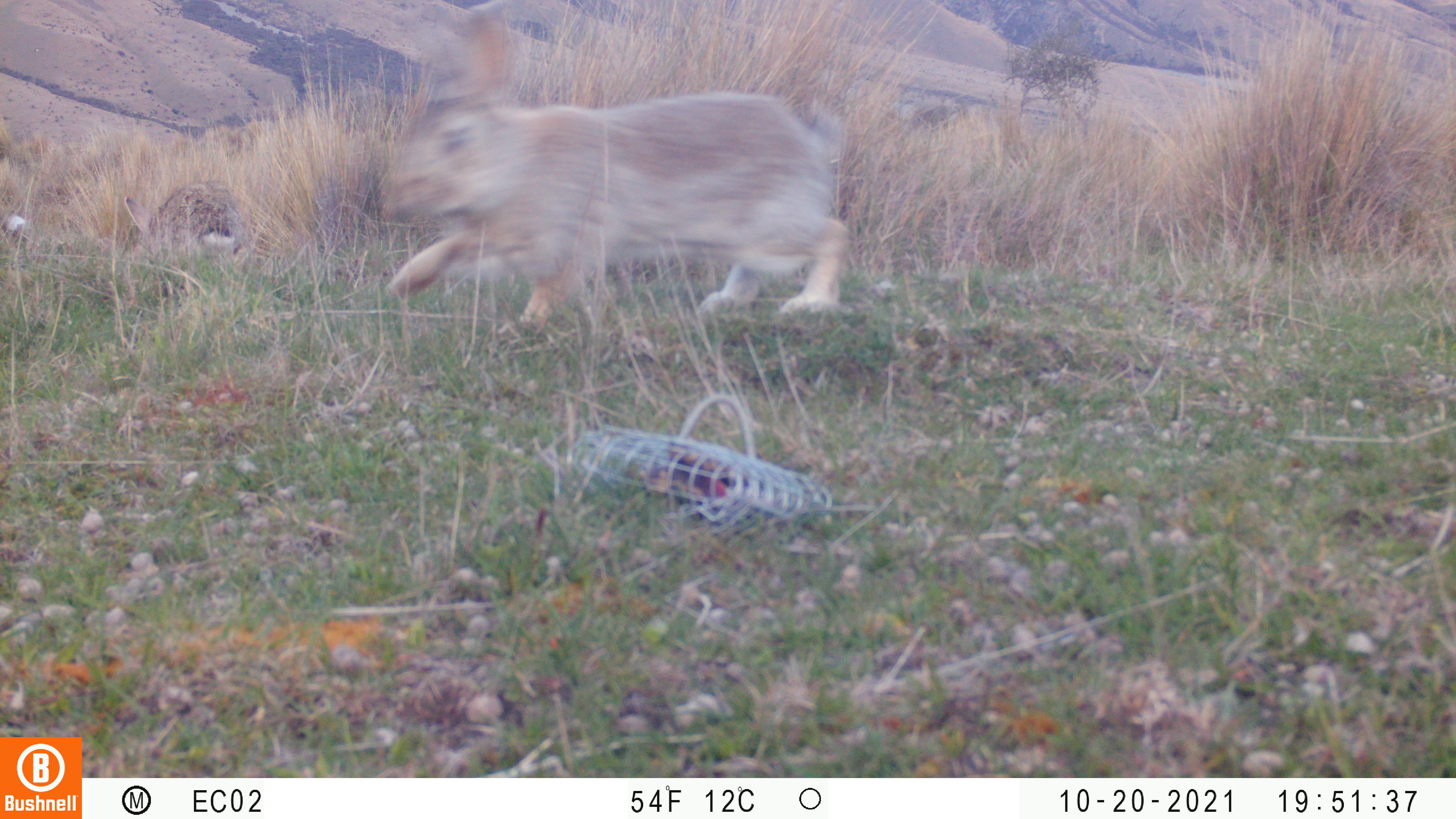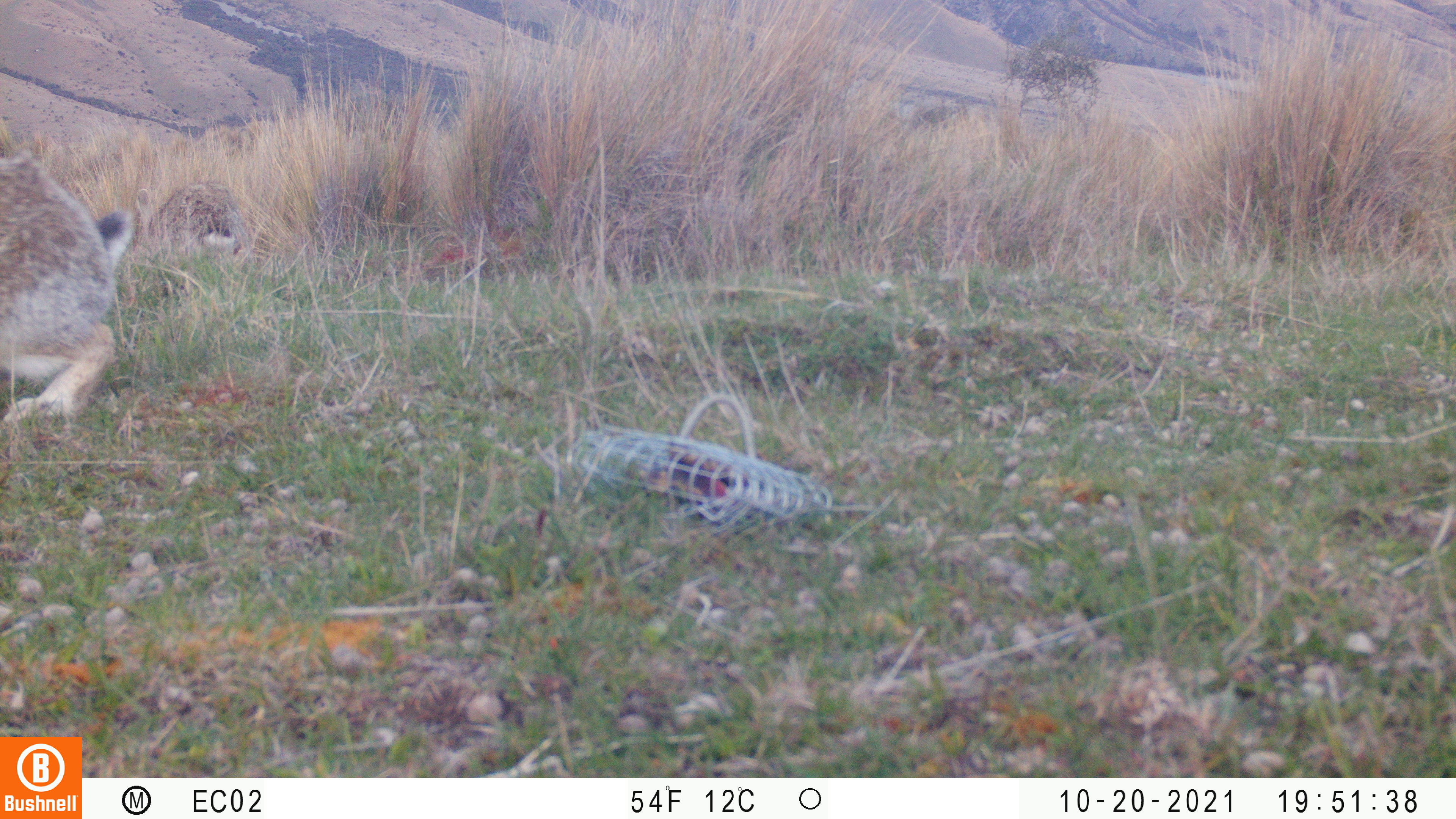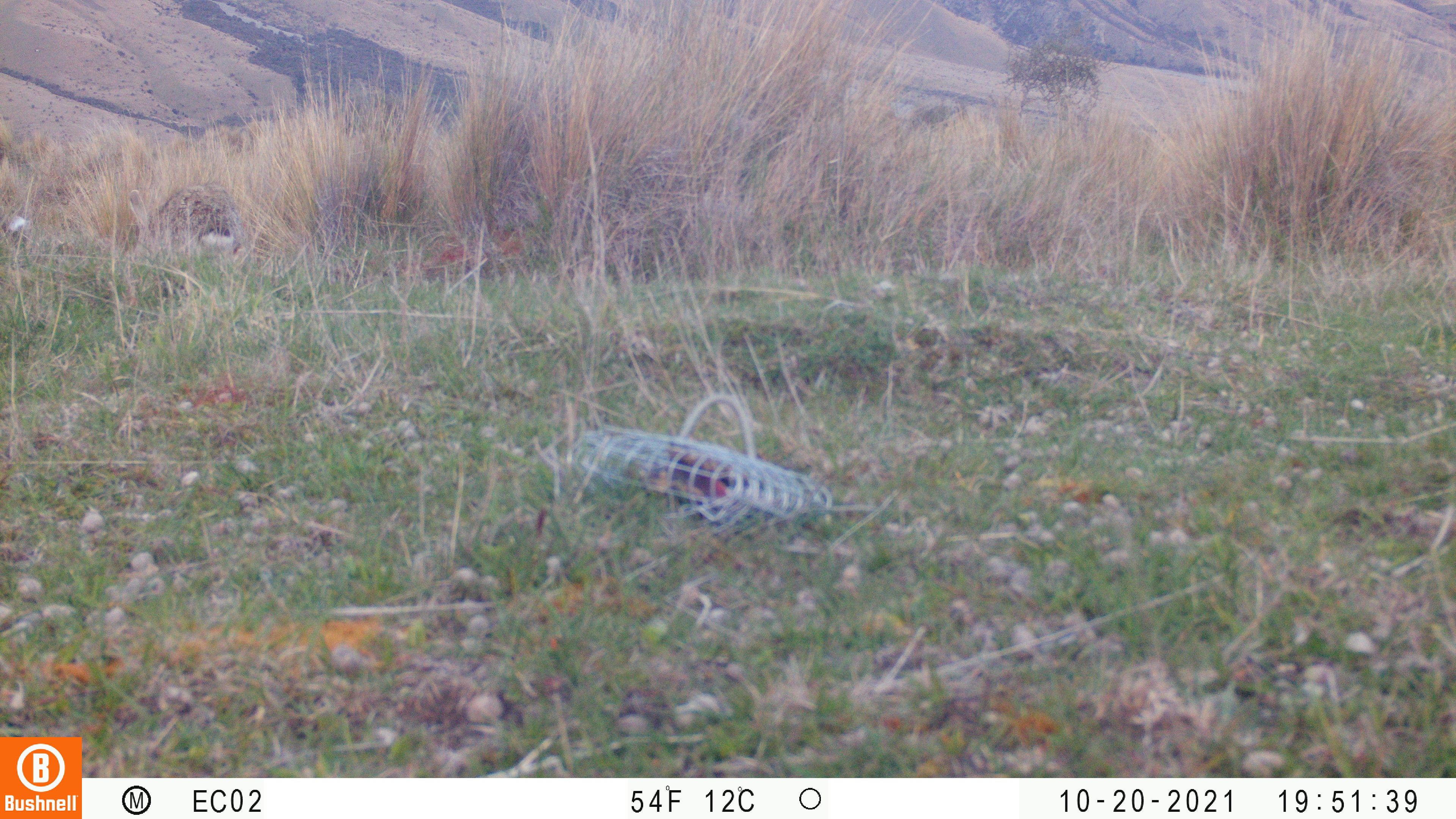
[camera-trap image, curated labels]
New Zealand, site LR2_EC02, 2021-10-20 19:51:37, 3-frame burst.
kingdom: Animalia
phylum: Chordata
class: Mammalia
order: Lagomorpha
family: Leporidae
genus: Oryctolagus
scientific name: Oryctolagus cuniculus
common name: european rabbit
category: rabbit